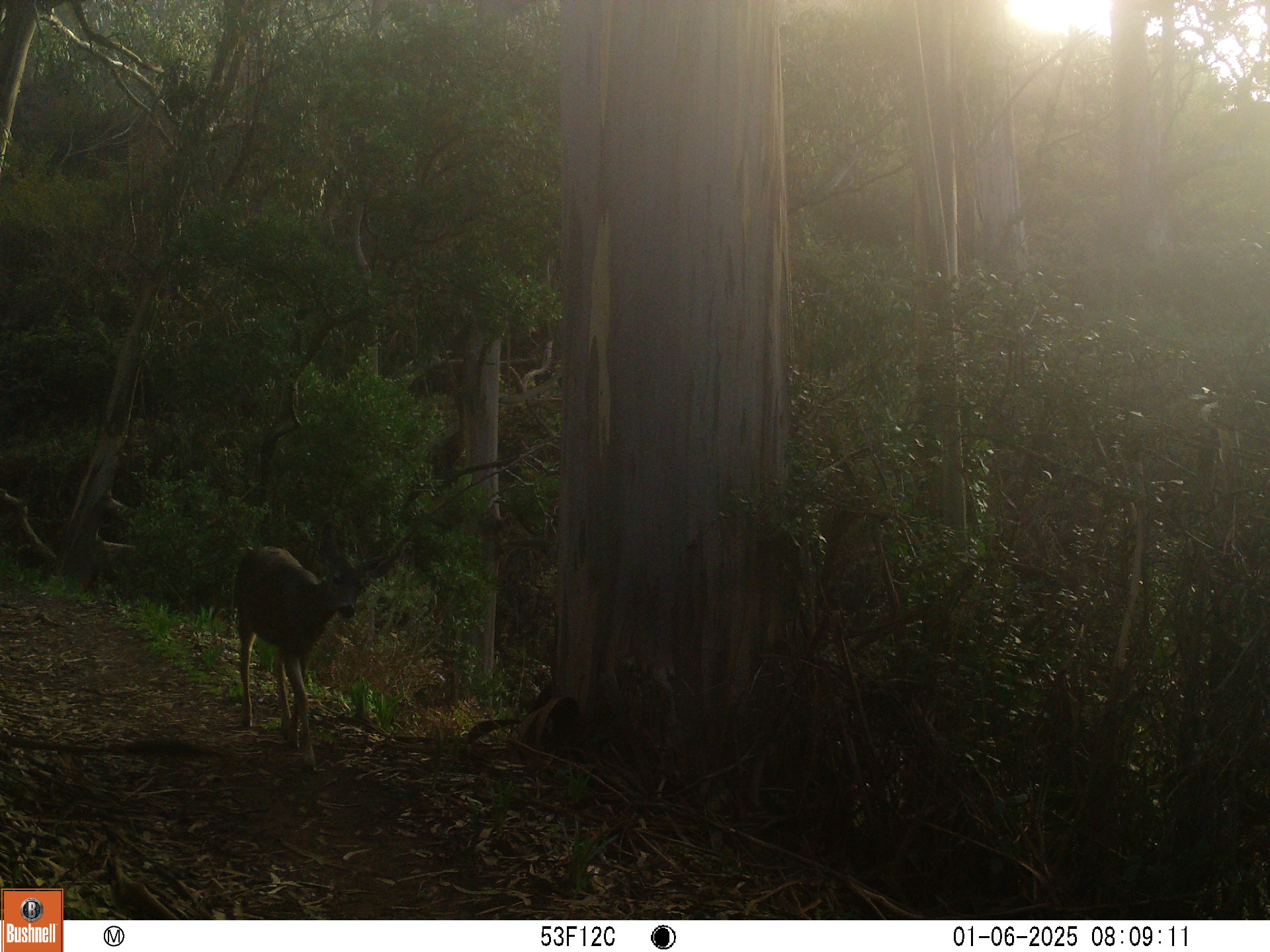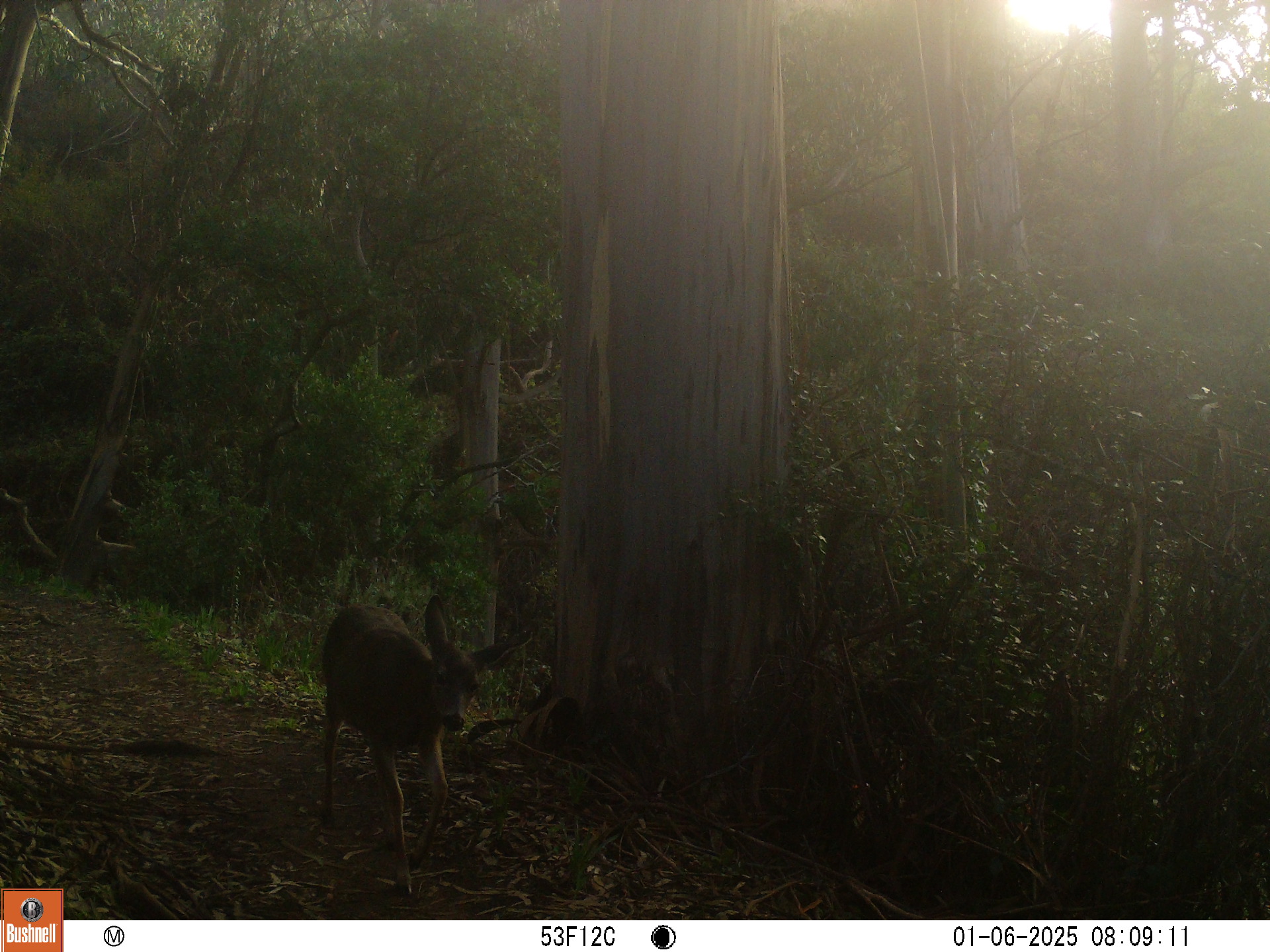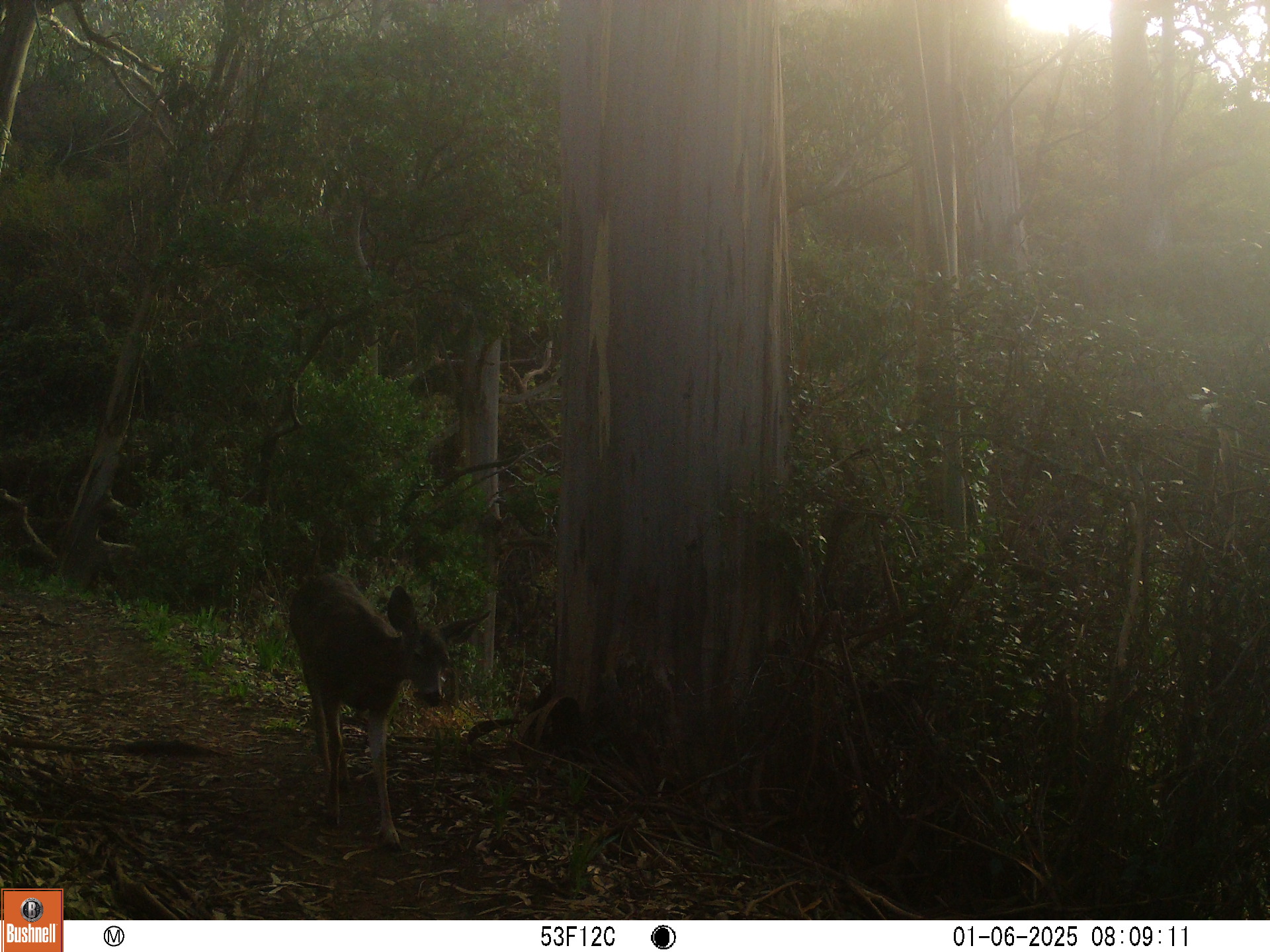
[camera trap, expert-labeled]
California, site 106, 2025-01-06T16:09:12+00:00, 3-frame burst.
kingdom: Animalia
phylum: Chordata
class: Mammalia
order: Artiodactyla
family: Cervidae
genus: Odocoileus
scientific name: Odocoileus hemionus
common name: mule deer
Mule deer (Odocoileus hemionus).